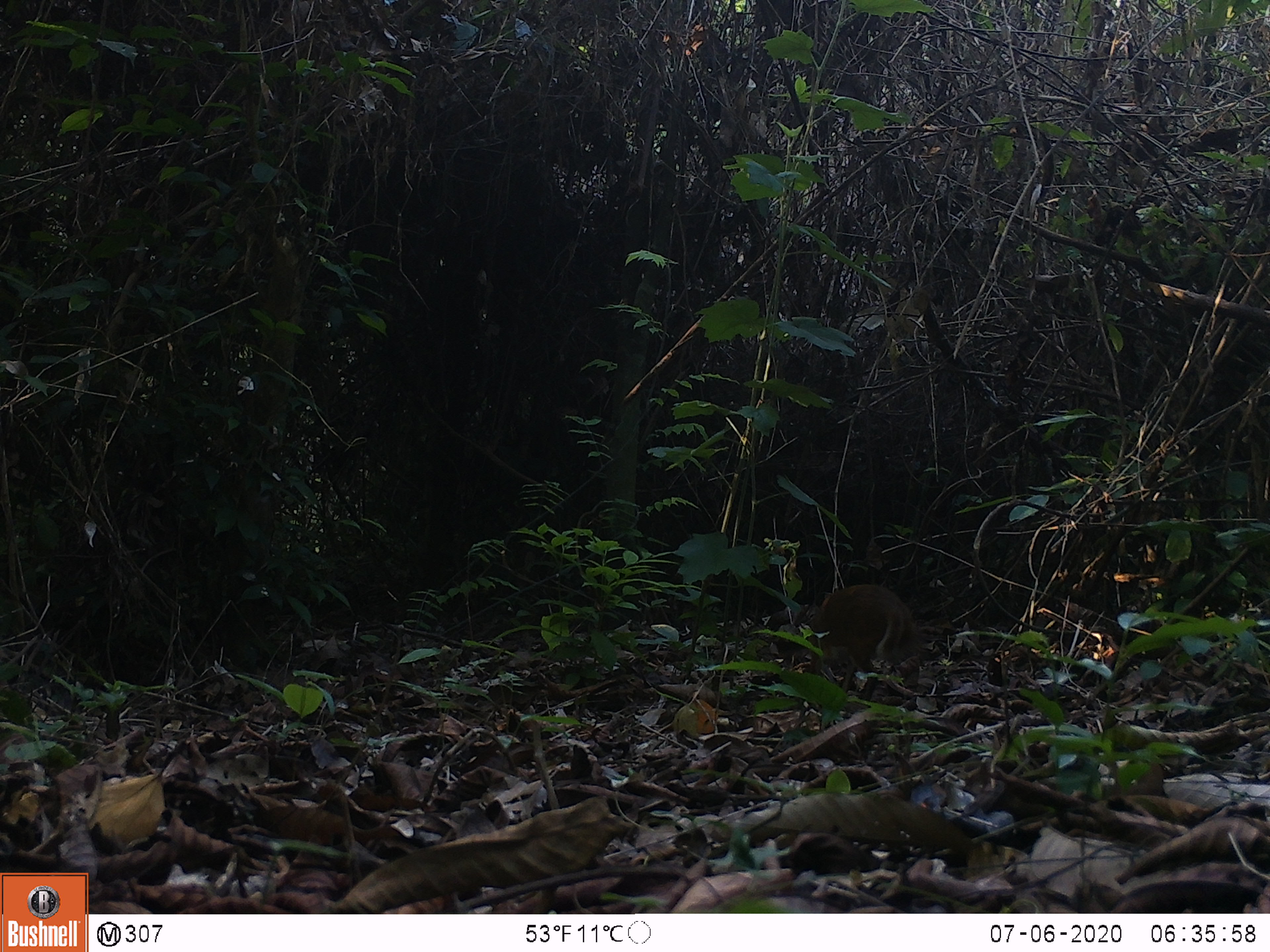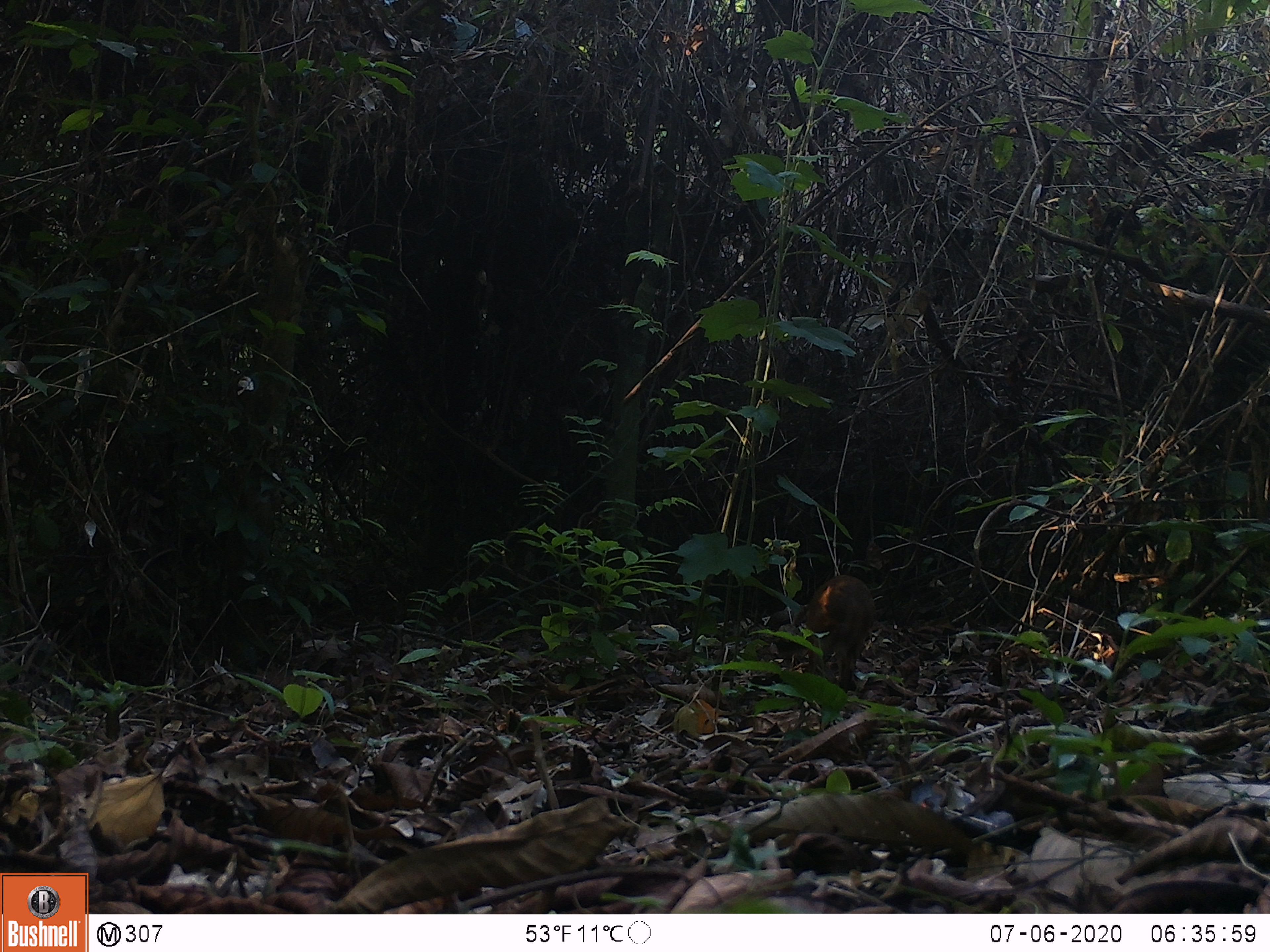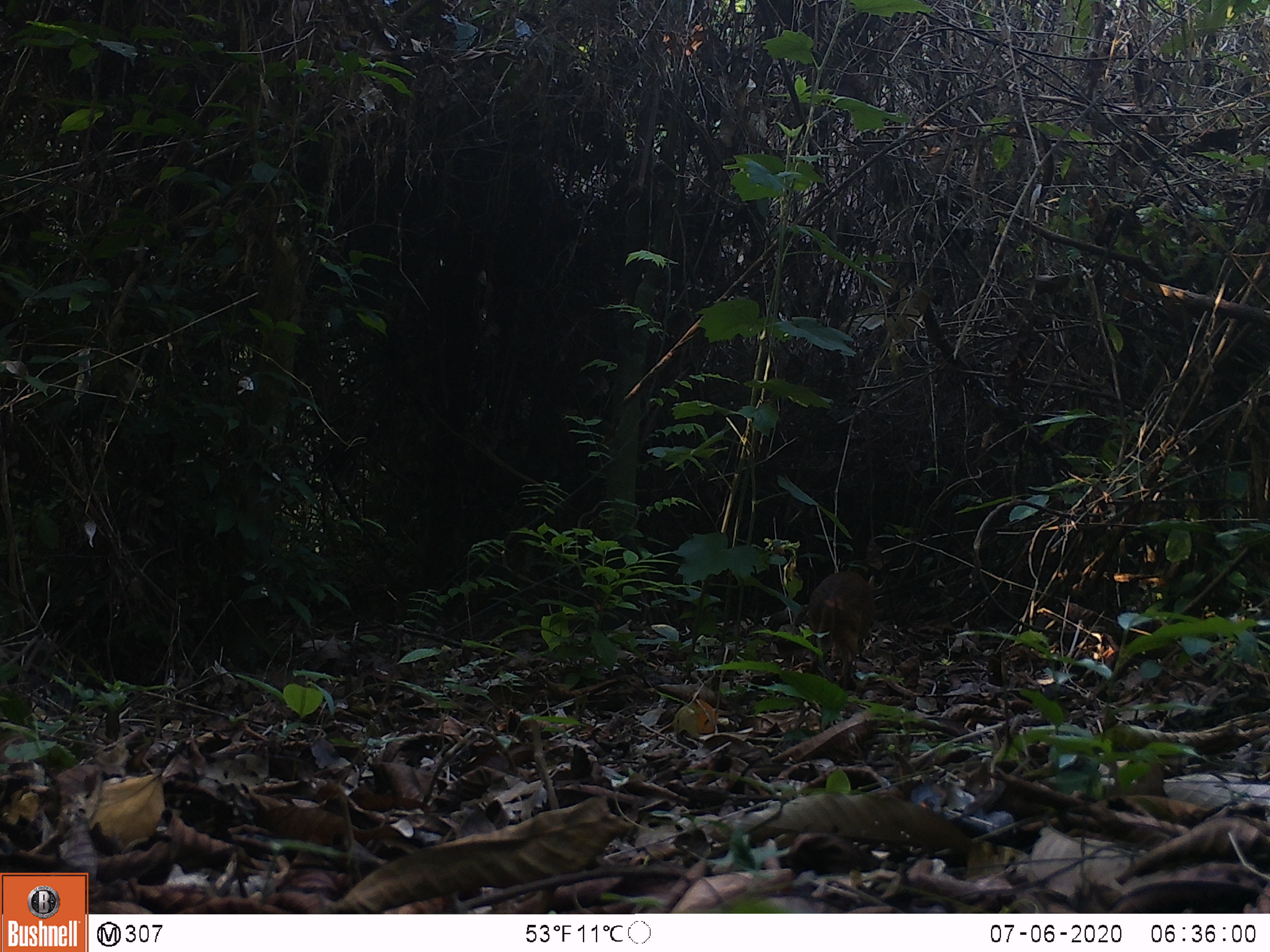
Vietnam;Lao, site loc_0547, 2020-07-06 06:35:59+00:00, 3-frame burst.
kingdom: Animalia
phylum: Chordata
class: Mammalia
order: Artiodactyla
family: Tragulidae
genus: Moschiola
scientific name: Moschiola meminna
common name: chevrotain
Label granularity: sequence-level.